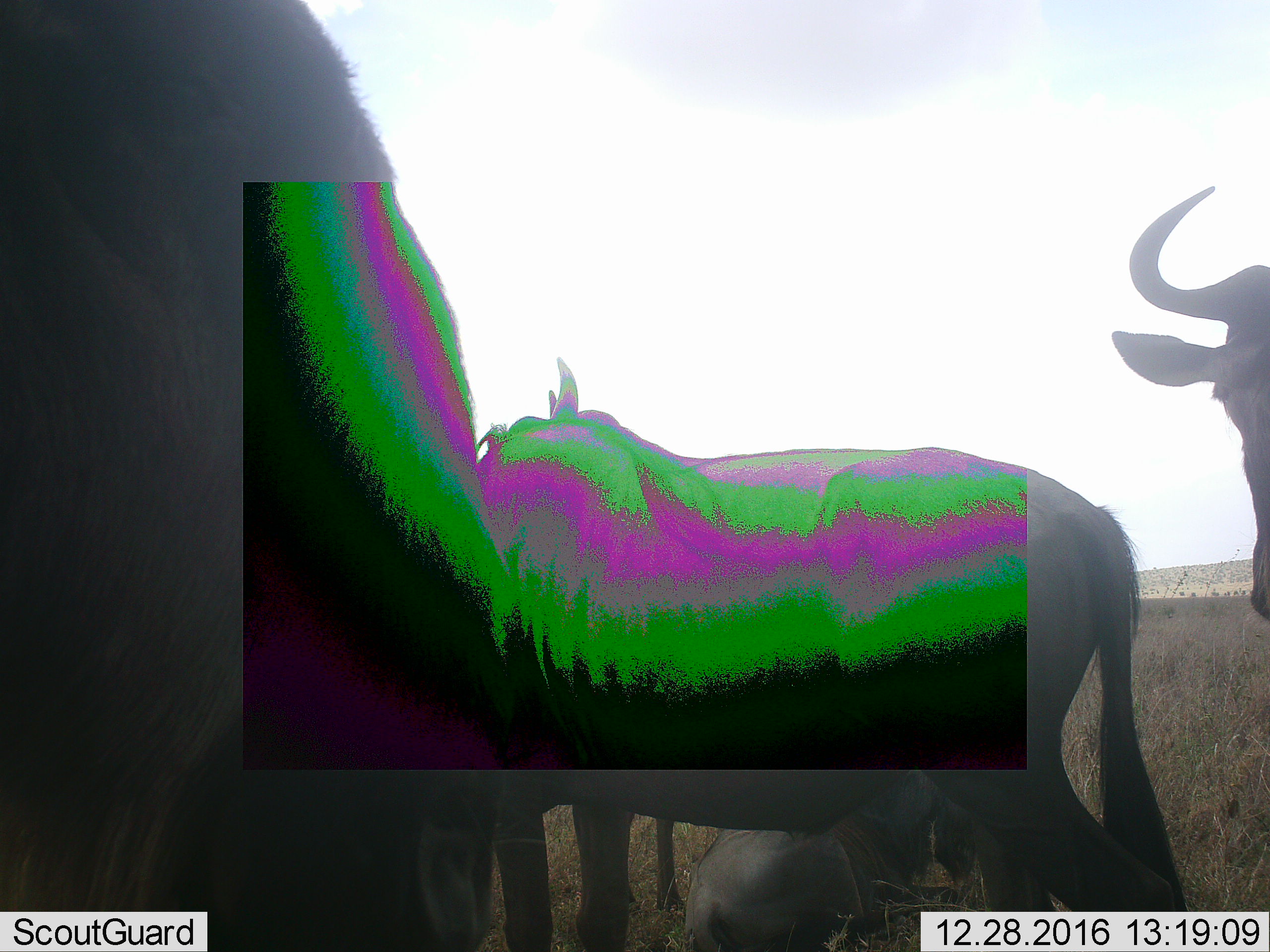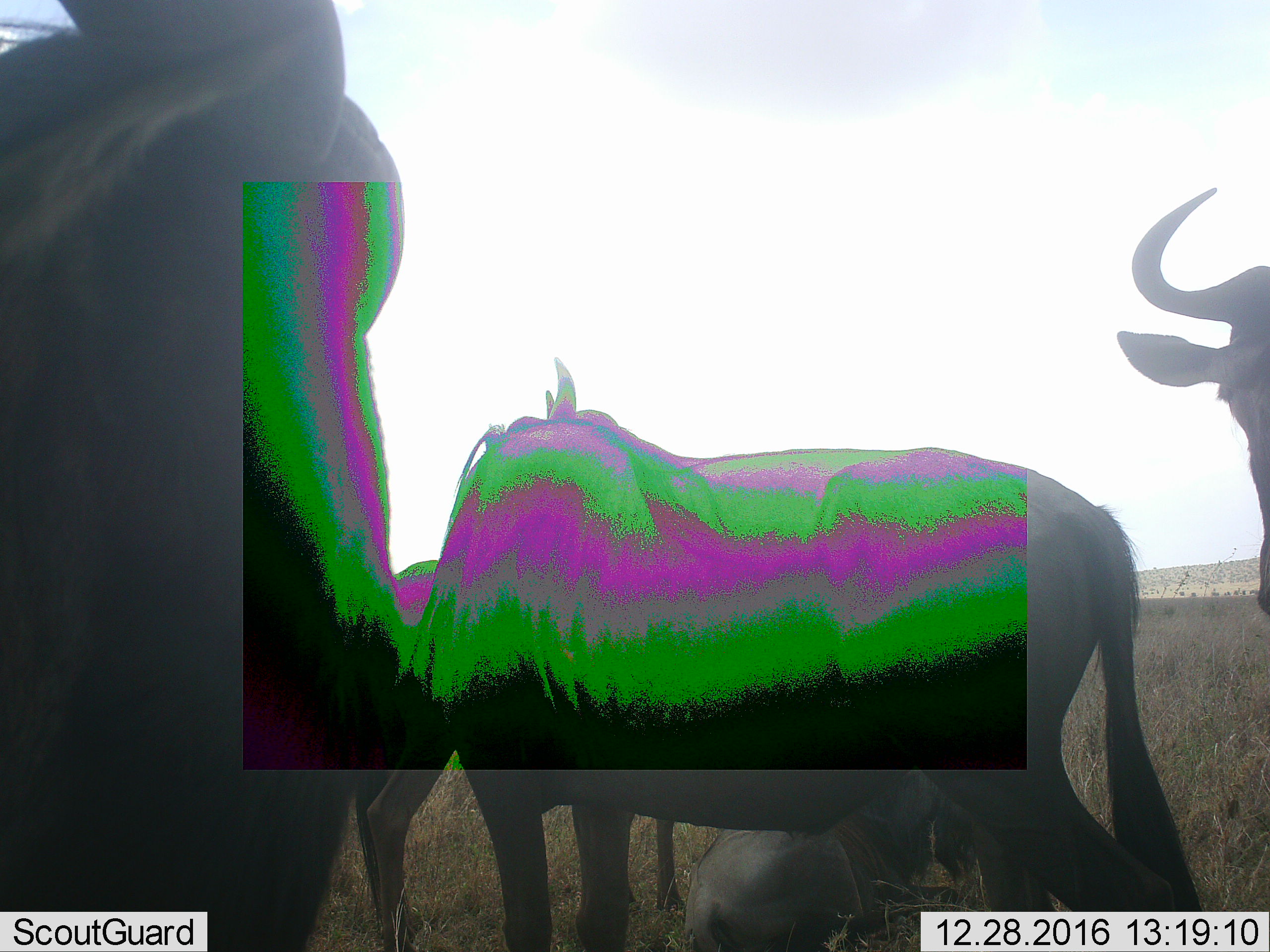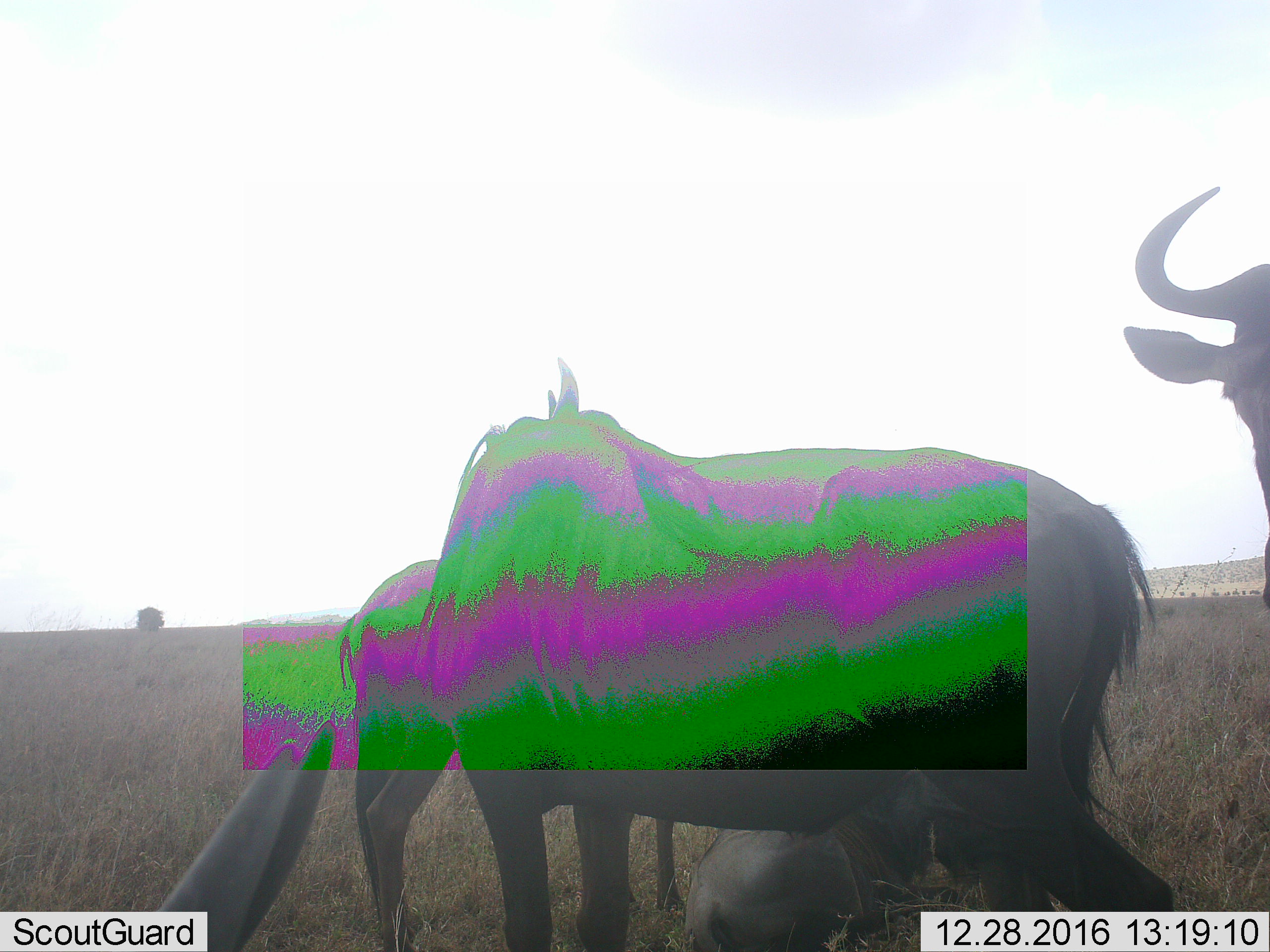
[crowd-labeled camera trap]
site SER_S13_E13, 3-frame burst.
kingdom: Animalia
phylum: Chordata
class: Mammalia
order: Artiodactyla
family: Bovidae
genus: Connochaetes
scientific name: Connochaetes taurinus taurinus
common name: blue wildebeest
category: wildebeestblue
Wildebeestblue (blue wildebeest) (Connochaetes taurinus taurinus), count 6. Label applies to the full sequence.